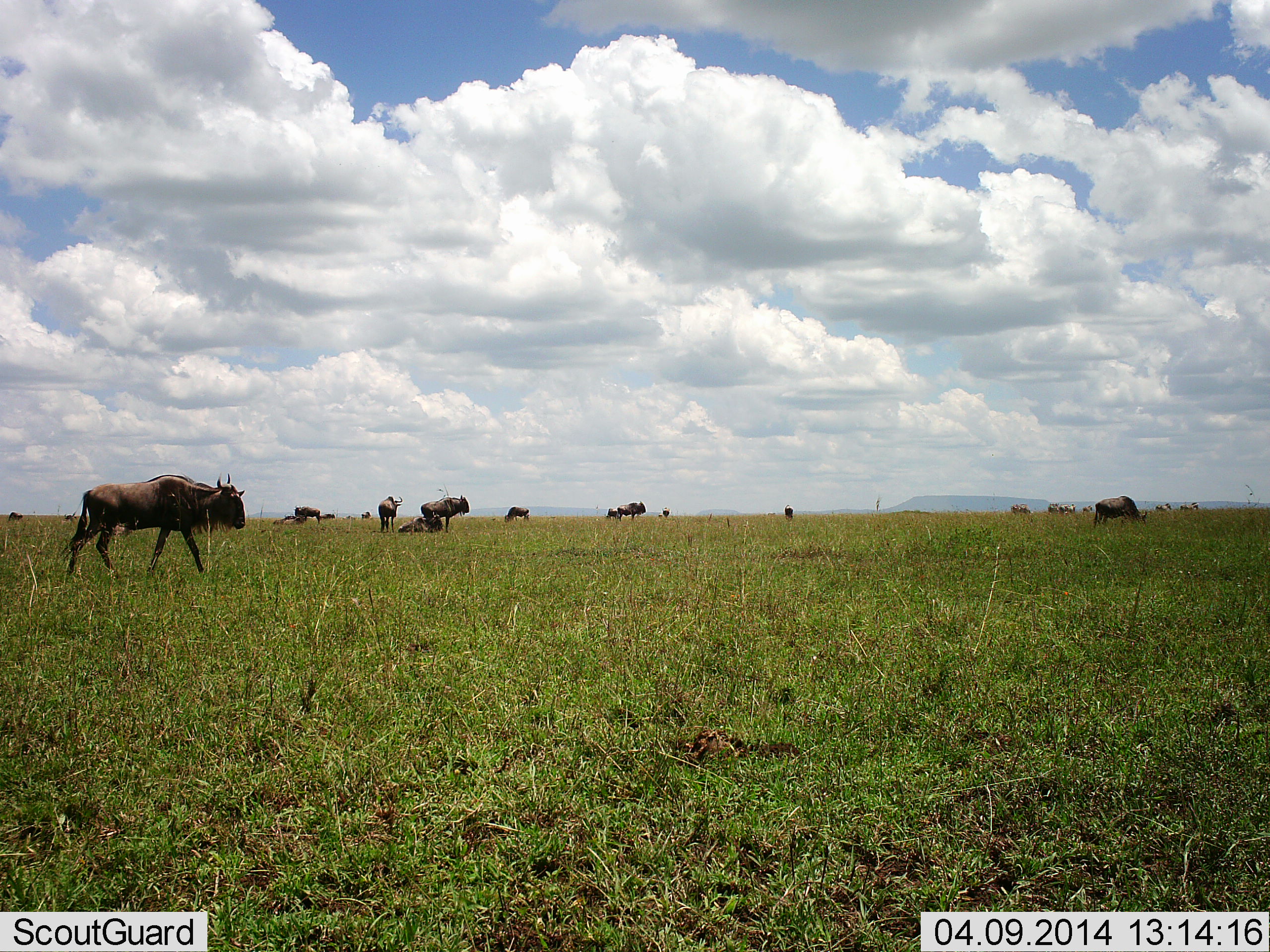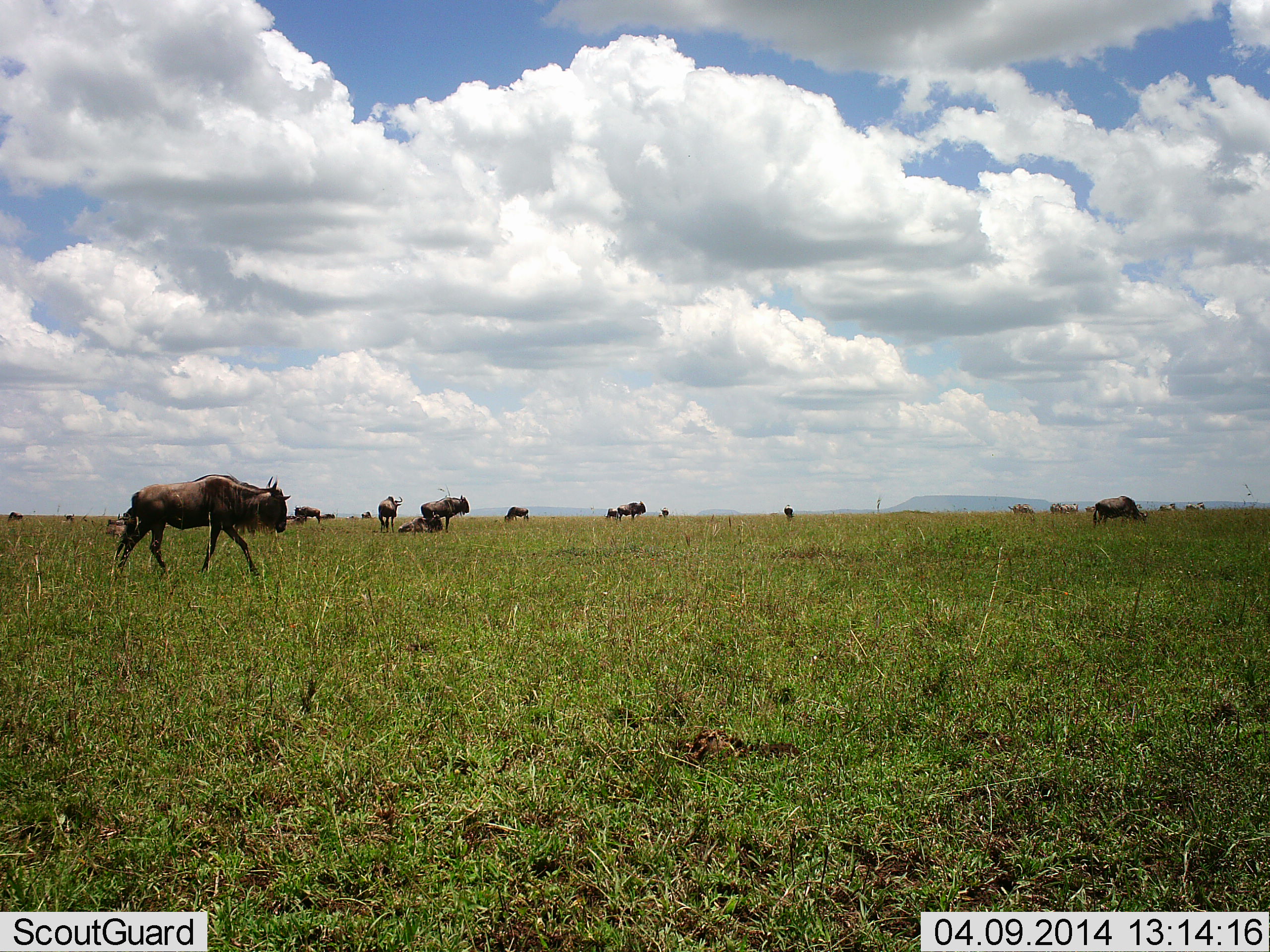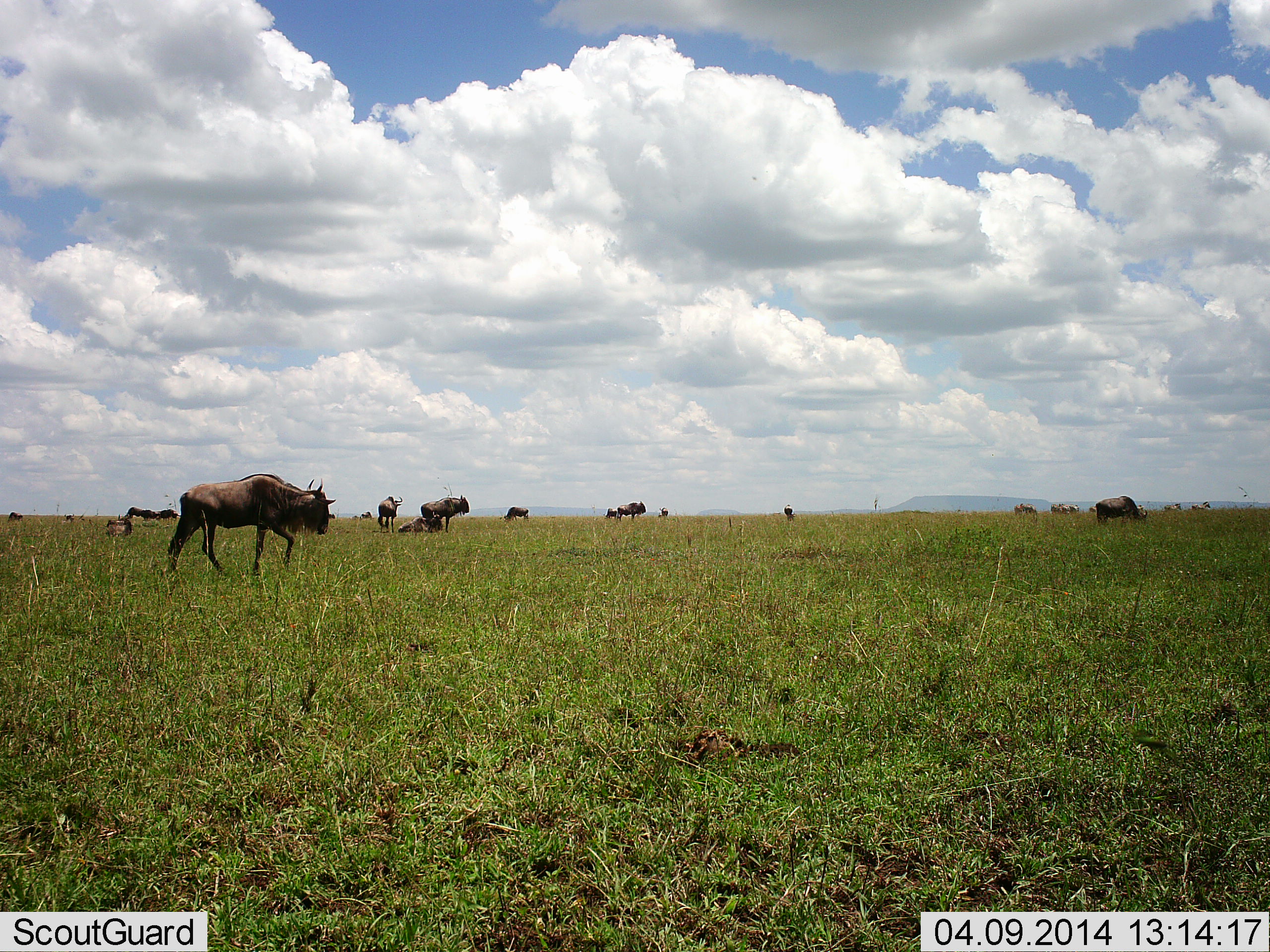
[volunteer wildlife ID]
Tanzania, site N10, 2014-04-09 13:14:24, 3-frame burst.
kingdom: Animalia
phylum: Chordata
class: Mammalia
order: Artiodactyla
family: Bovidae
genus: Connochaetes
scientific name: Connochaetes taurinus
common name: blue wildebeest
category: wildebeest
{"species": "wildebeest (blue wildebeest) (Connochaetes taurinus)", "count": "11-50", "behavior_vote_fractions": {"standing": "60%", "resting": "40%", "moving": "70%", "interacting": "0%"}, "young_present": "0%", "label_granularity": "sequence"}